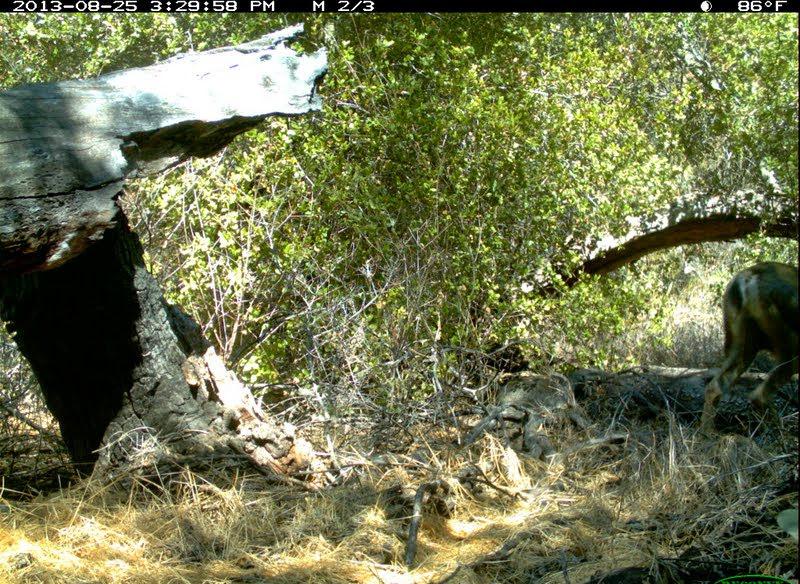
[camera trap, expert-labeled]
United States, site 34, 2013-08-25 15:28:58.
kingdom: Animalia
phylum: Chordata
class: Mammalia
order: Artiodactyla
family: Cervidae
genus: Odocoileus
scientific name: Odocoileus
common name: deer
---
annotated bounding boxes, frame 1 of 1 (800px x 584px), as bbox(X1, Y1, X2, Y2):
deer: bbox(698, 259, 800, 480)